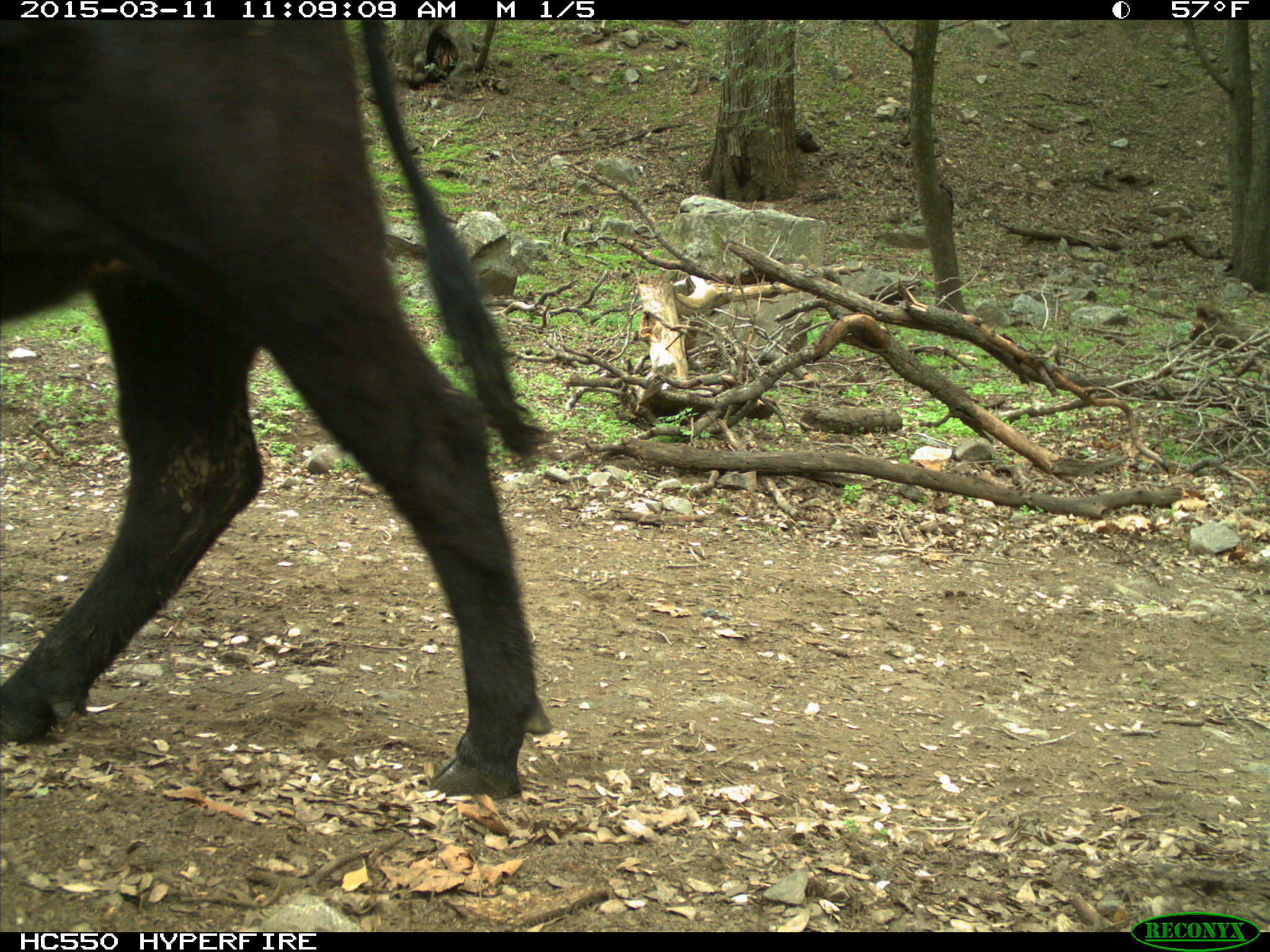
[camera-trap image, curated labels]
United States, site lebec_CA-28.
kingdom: Animalia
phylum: Chordata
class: Mammalia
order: Artiodactyla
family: Bovidae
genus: Bos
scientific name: Bos taurus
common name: domestic cow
Bos taurus (domestic cow).